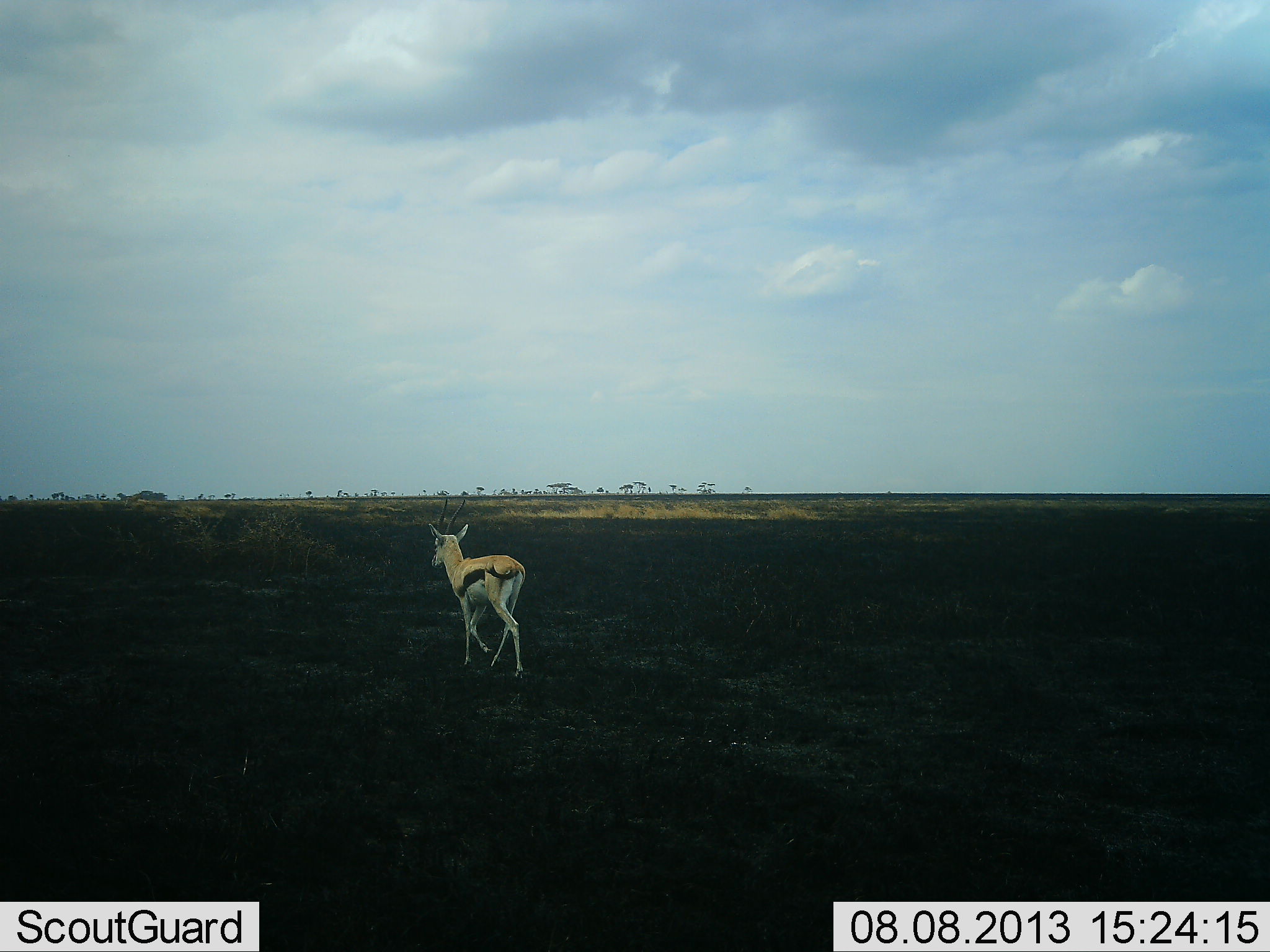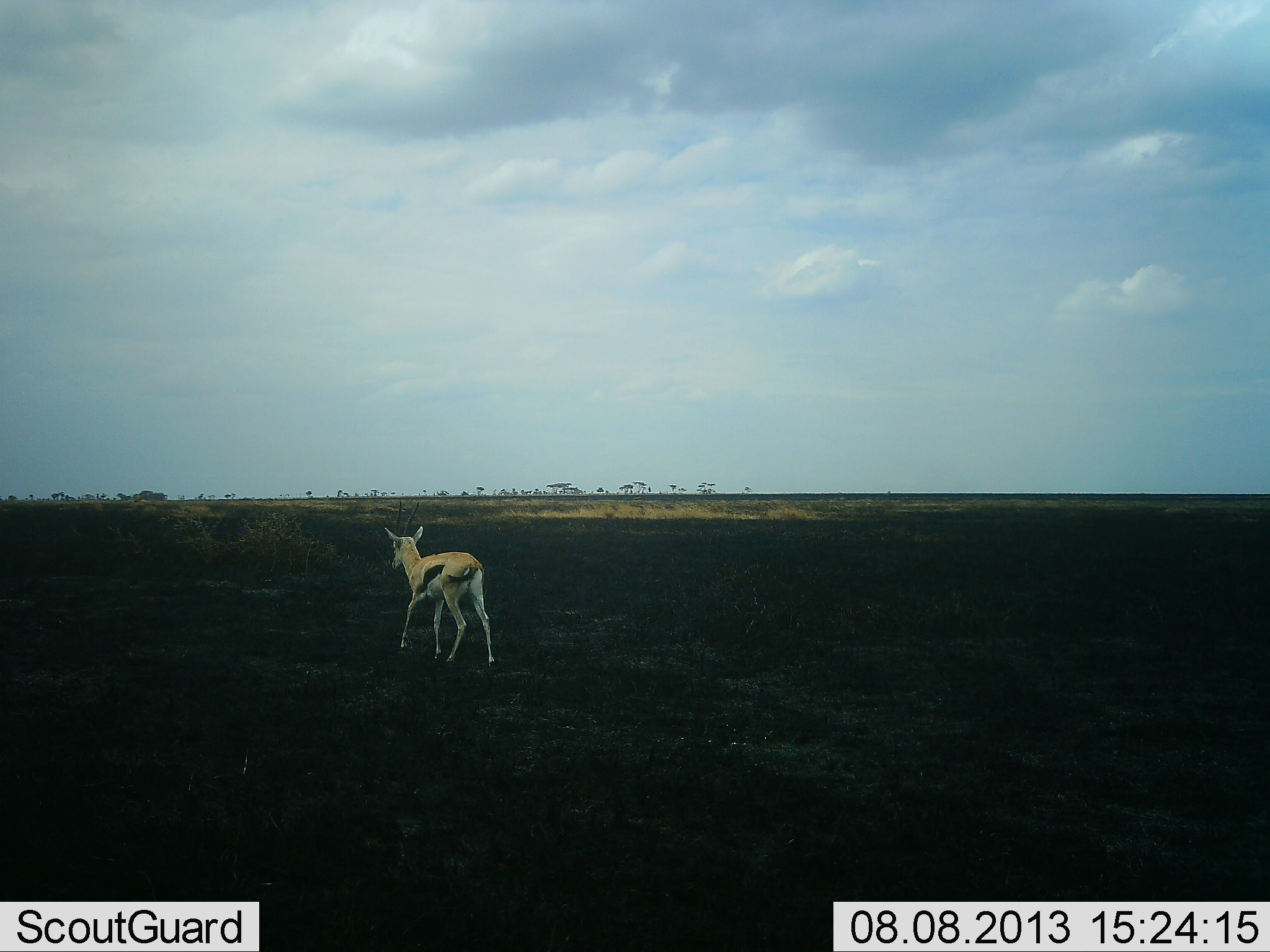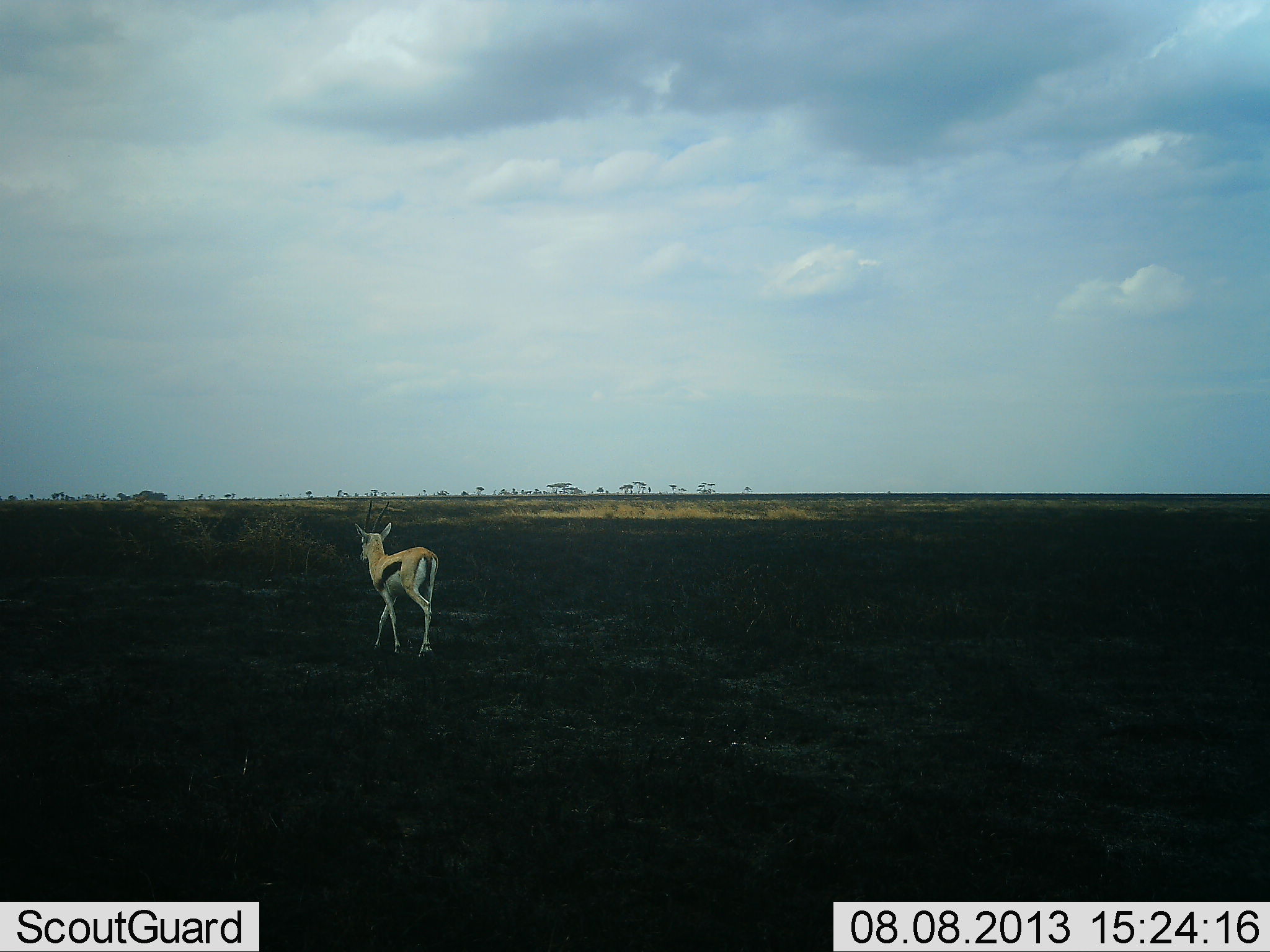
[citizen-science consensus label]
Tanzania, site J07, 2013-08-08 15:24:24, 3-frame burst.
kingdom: Animalia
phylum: Chordata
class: Mammalia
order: Artiodactyla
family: Bovidae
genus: Eudorcas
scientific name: Eudorcas thomsonii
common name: thomson's gazelle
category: gazellethomsons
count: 1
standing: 4%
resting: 0%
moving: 96%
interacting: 0%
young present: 8%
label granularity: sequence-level